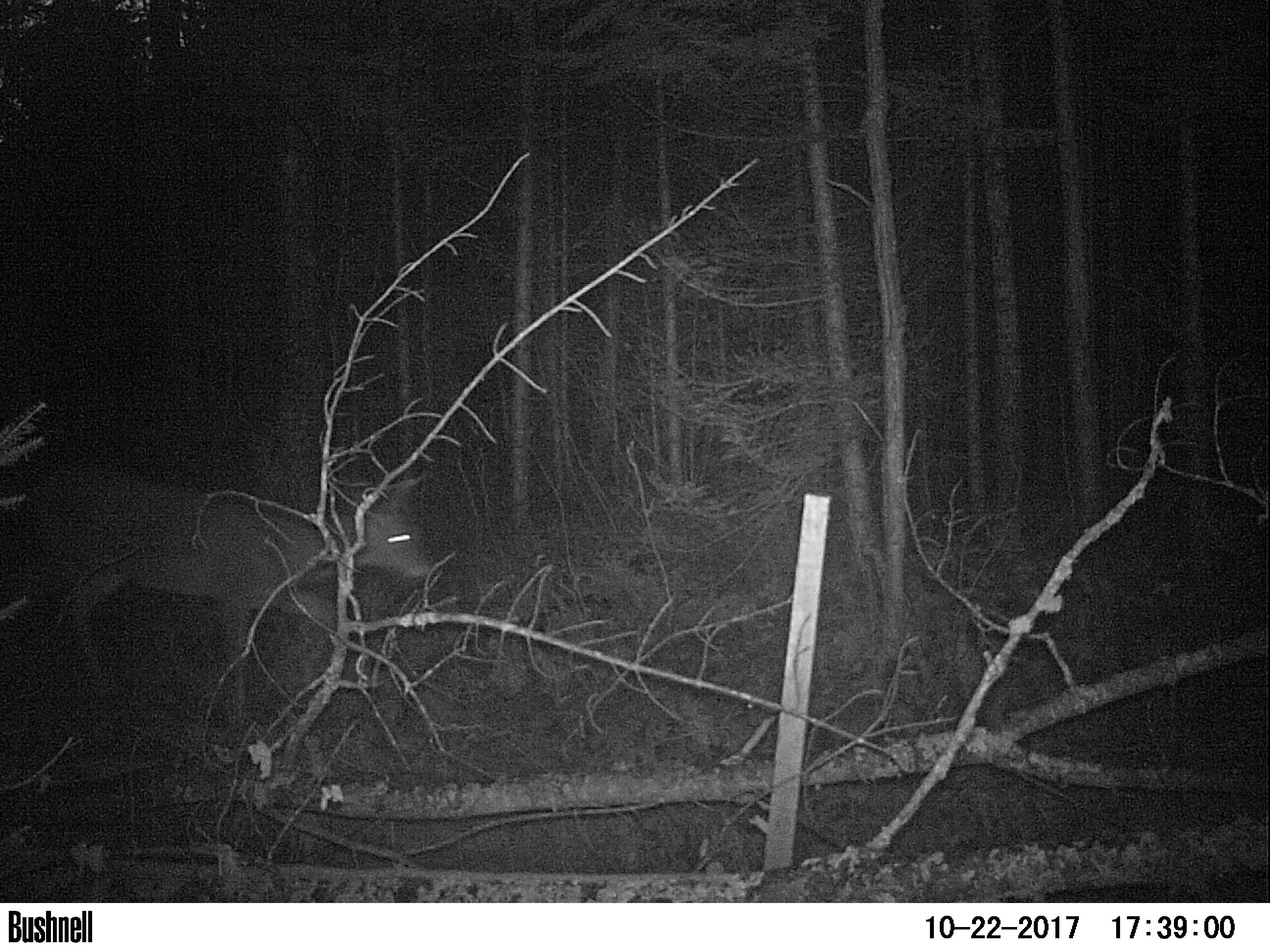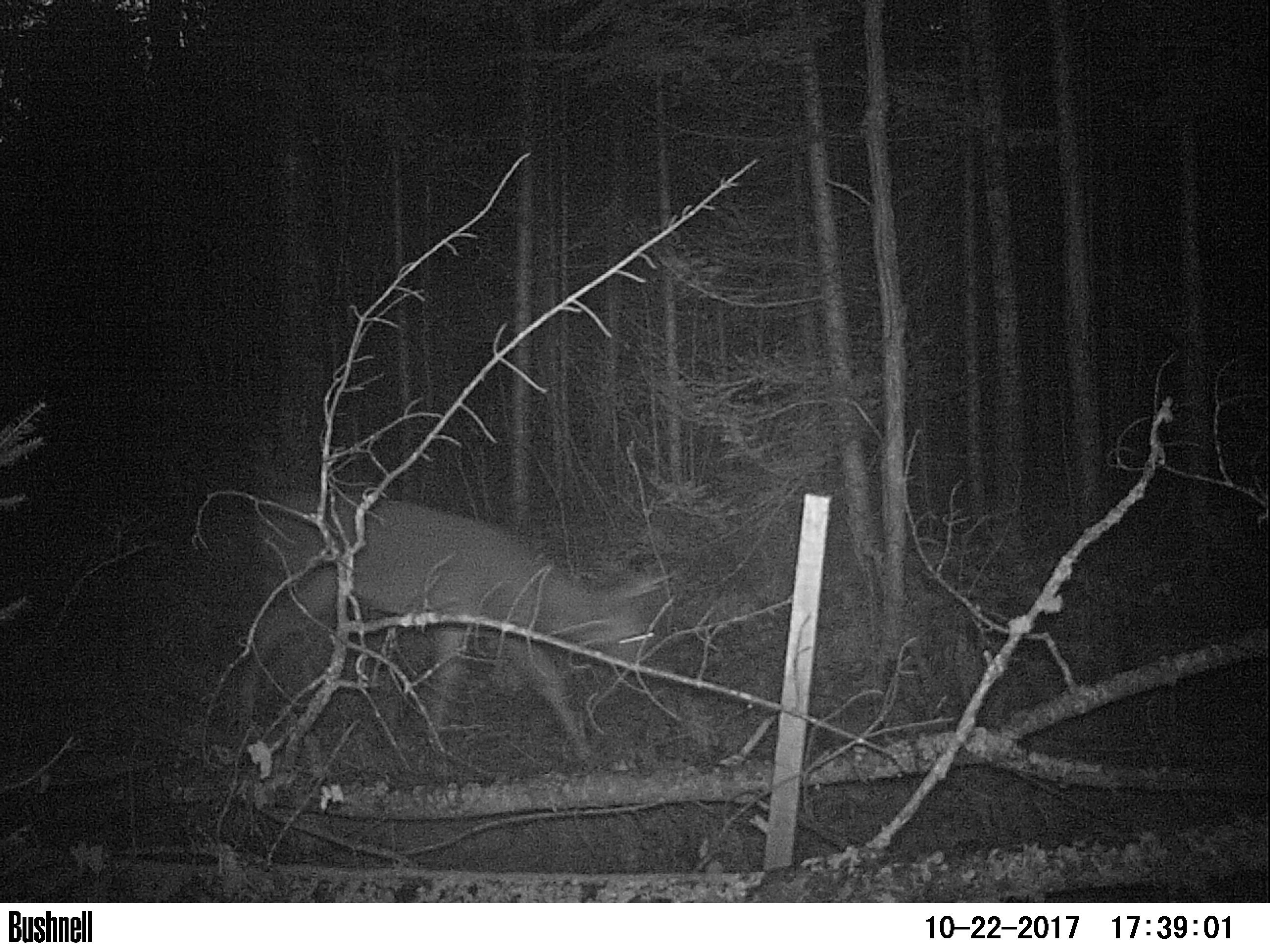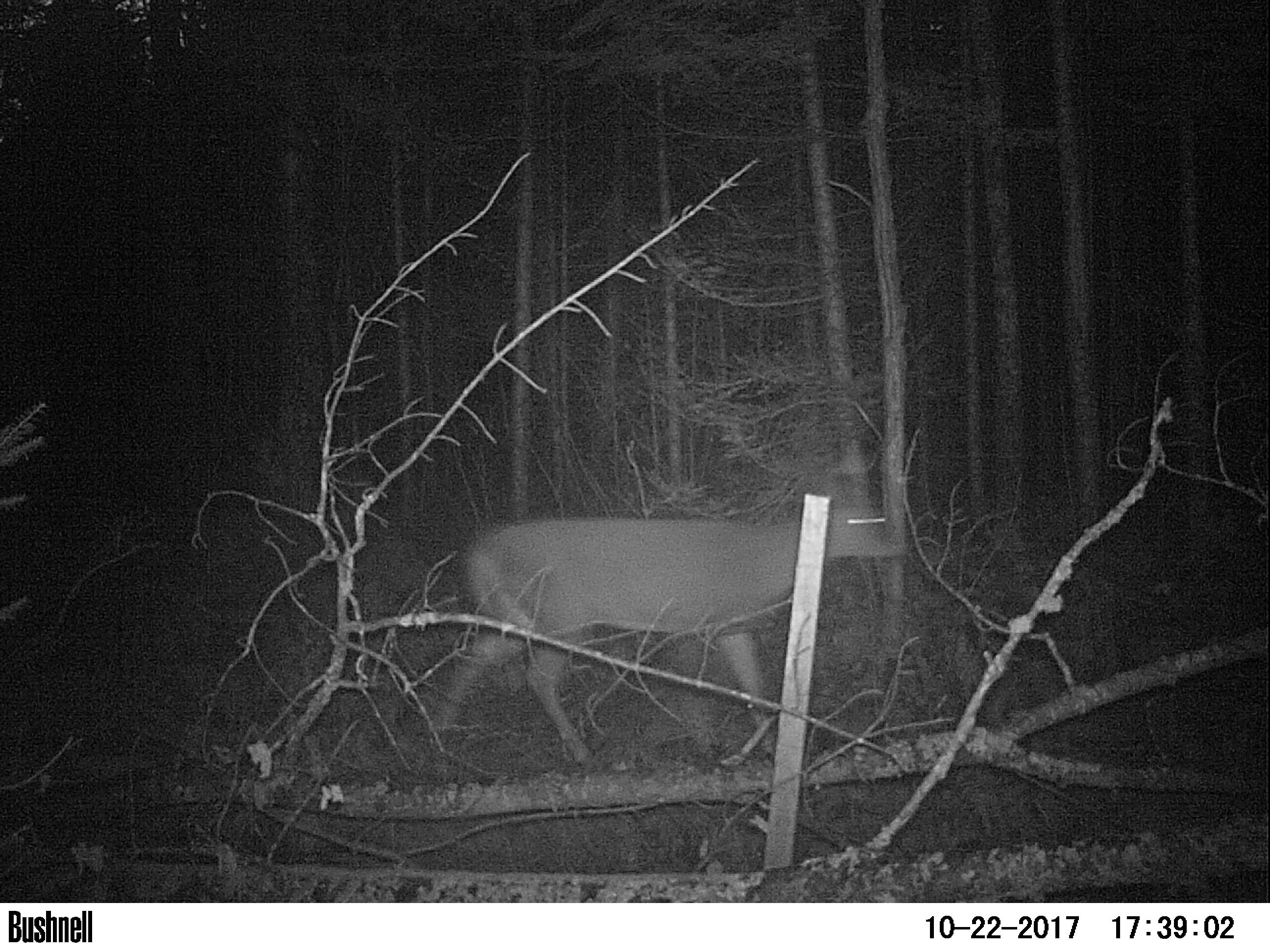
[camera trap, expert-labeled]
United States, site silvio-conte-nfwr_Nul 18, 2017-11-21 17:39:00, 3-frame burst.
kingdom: Animalia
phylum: Chordata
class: Mammalia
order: Artiodactyla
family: Cervidae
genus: Odocoileus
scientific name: Odocoileus virginianus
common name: white-tailed deer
White-tailed deer (Odocoileus virginianus).